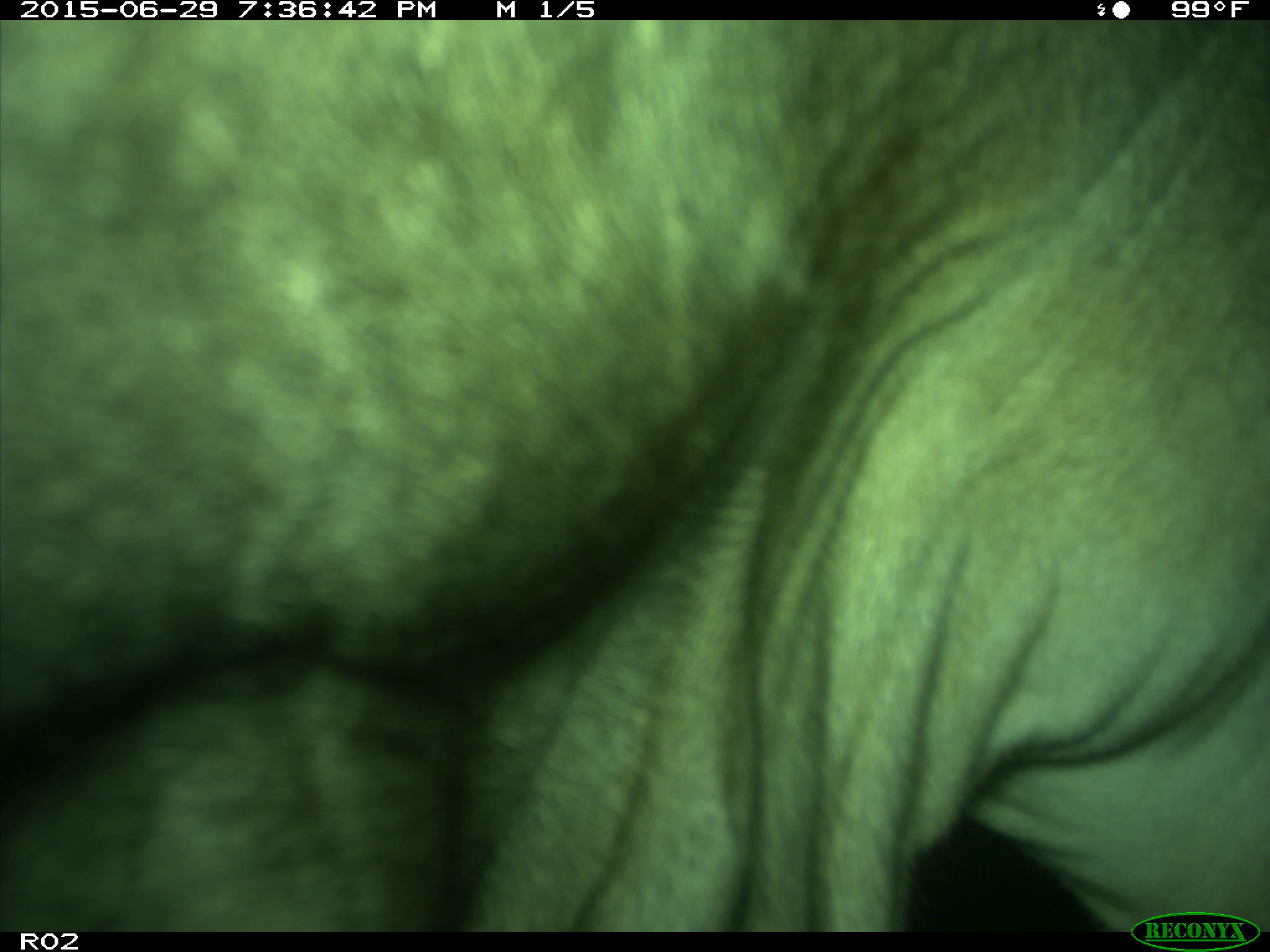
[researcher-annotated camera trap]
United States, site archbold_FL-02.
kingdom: Animalia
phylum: Chordata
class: Mammalia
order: Artiodactyla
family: Bovidae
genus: Bos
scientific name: Bos taurus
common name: domestic cow